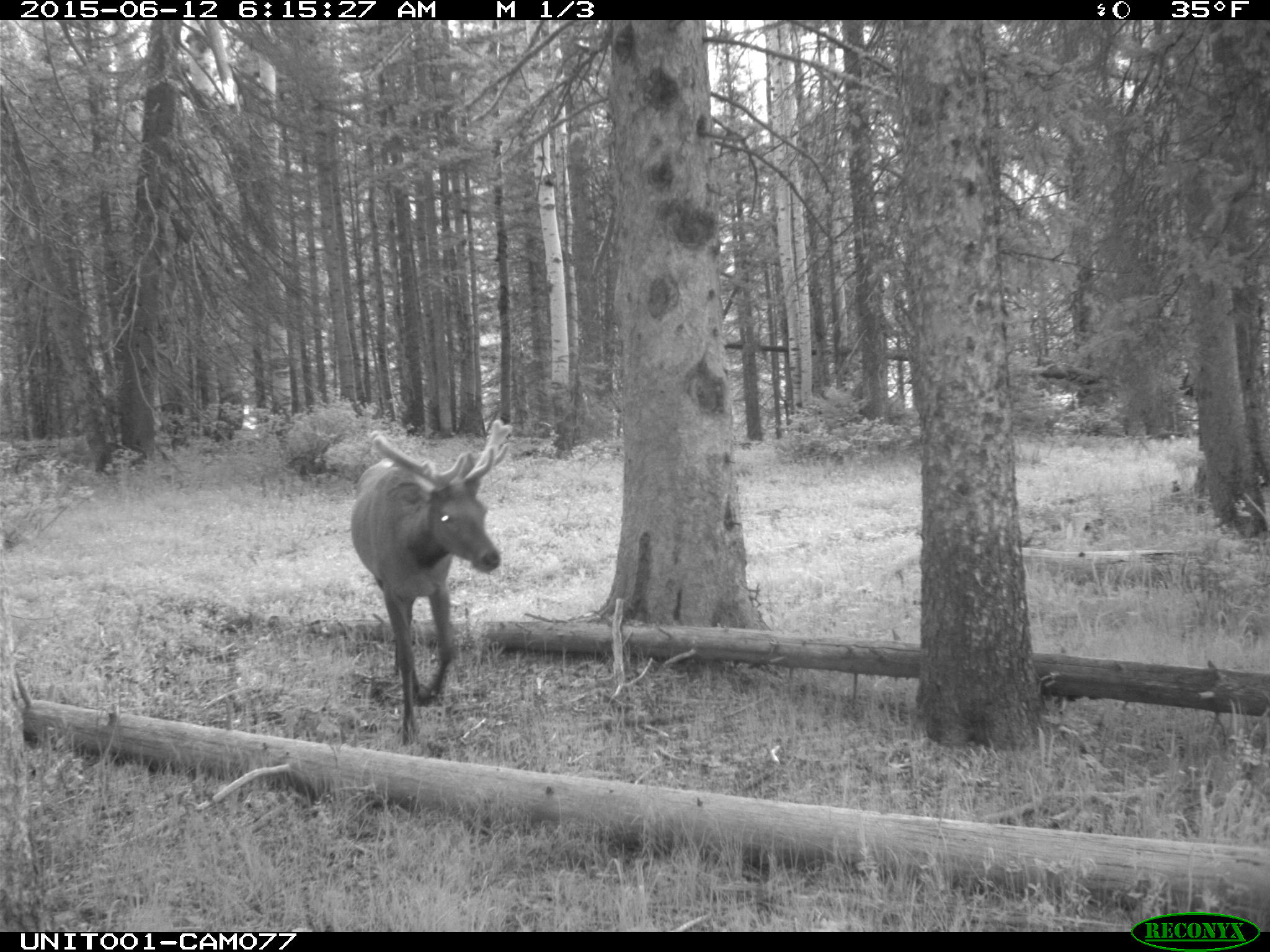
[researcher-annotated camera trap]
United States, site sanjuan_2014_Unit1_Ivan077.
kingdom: Animalia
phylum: Chordata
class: Mammalia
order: Artiodactyla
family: Cervidae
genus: Cervus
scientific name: Cervus elaphus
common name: red deer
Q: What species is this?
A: Cervus elaphus (red deer).